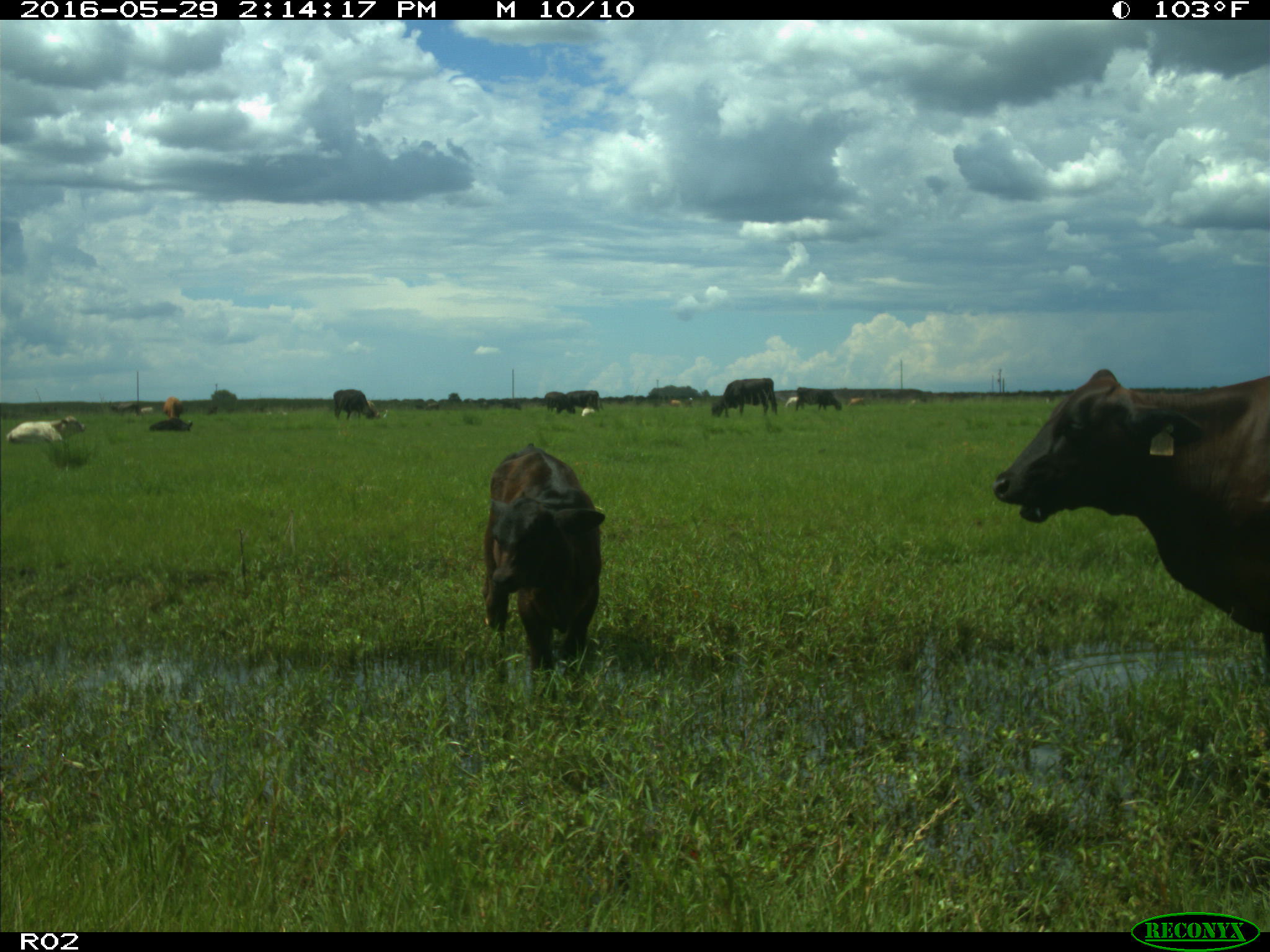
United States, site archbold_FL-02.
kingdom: Animalia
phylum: Chordata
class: Mammalia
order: Artiodactyla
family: Bovidae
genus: Bos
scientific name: Bos taurus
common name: domestic cow